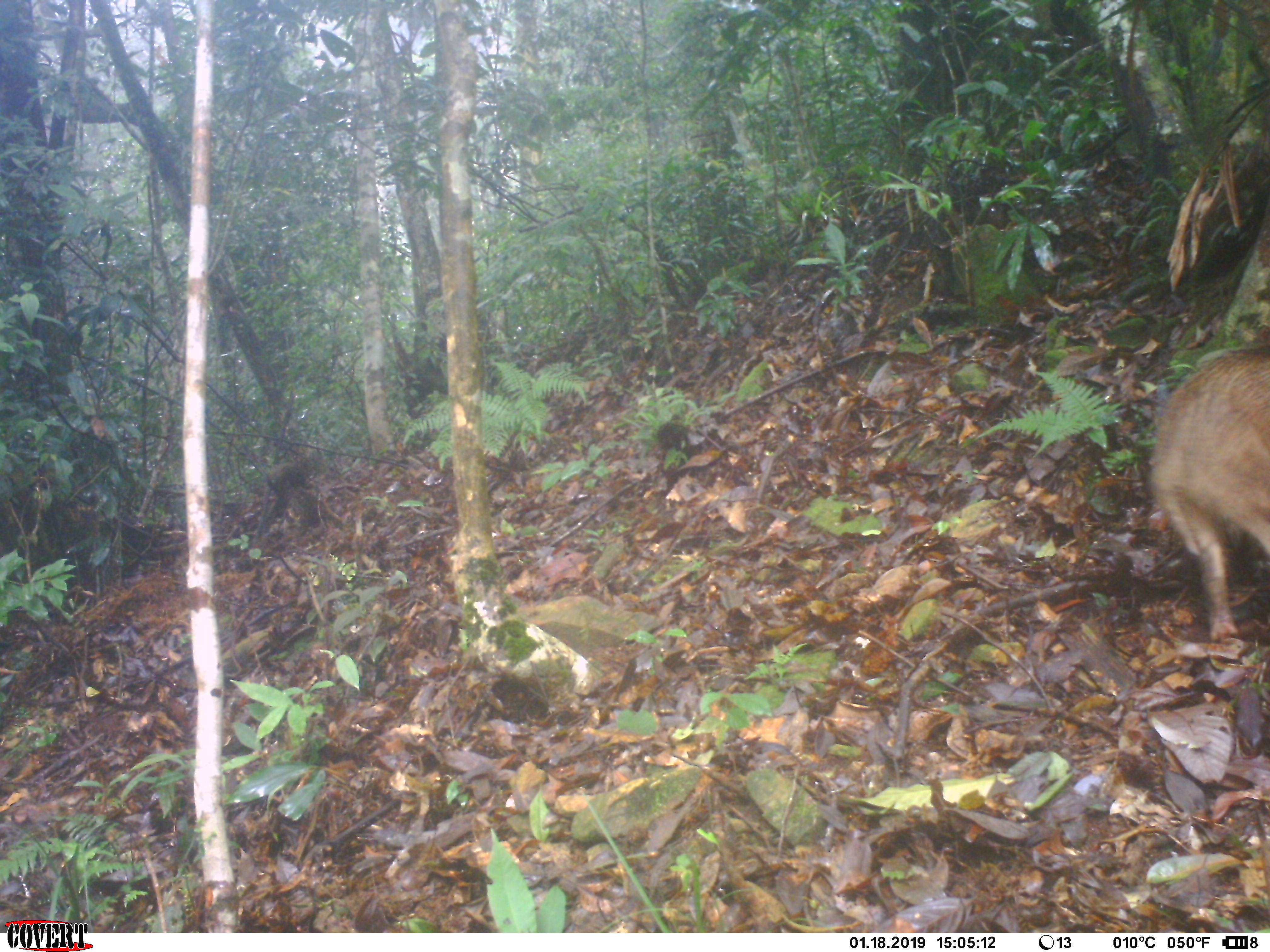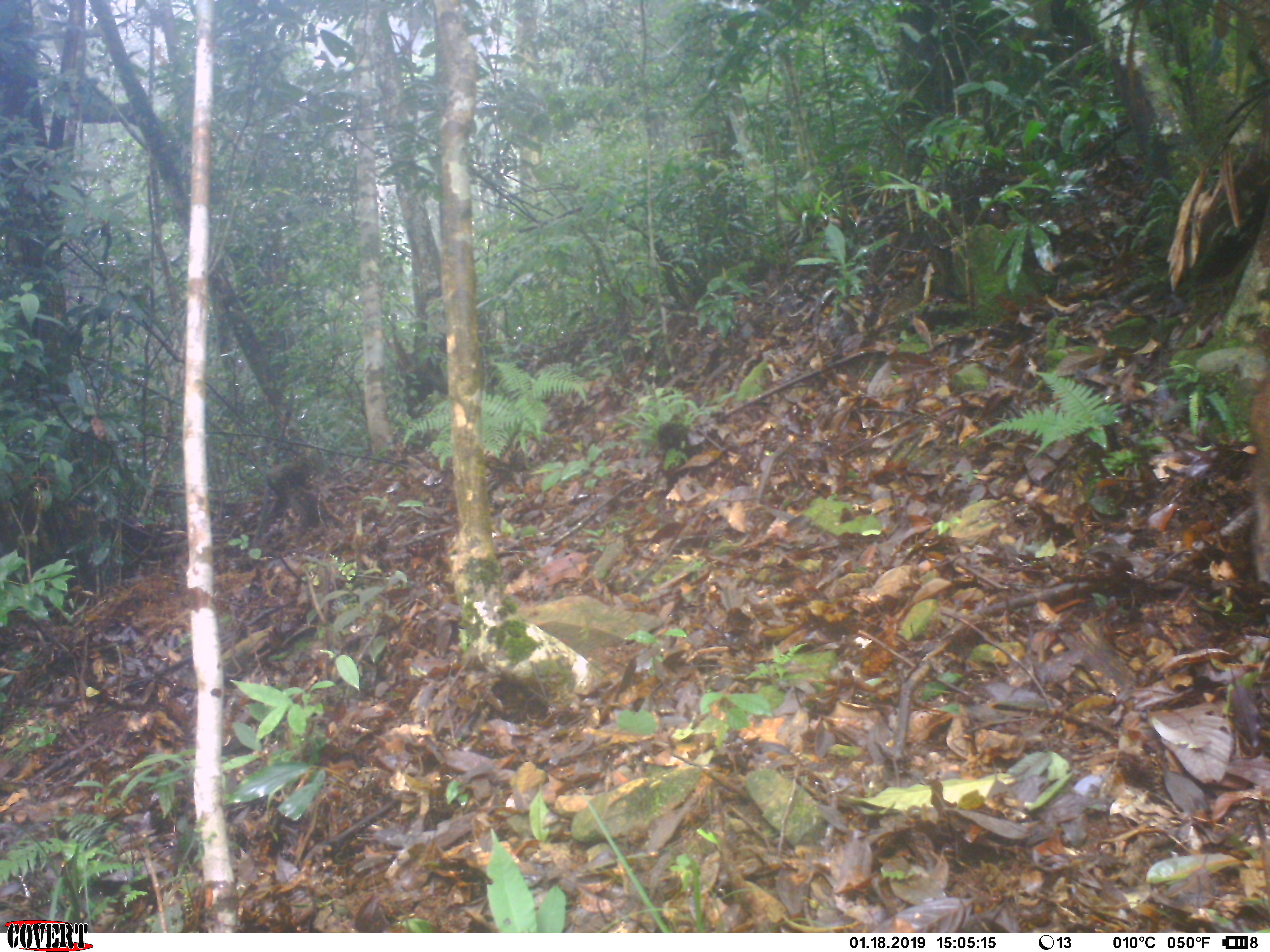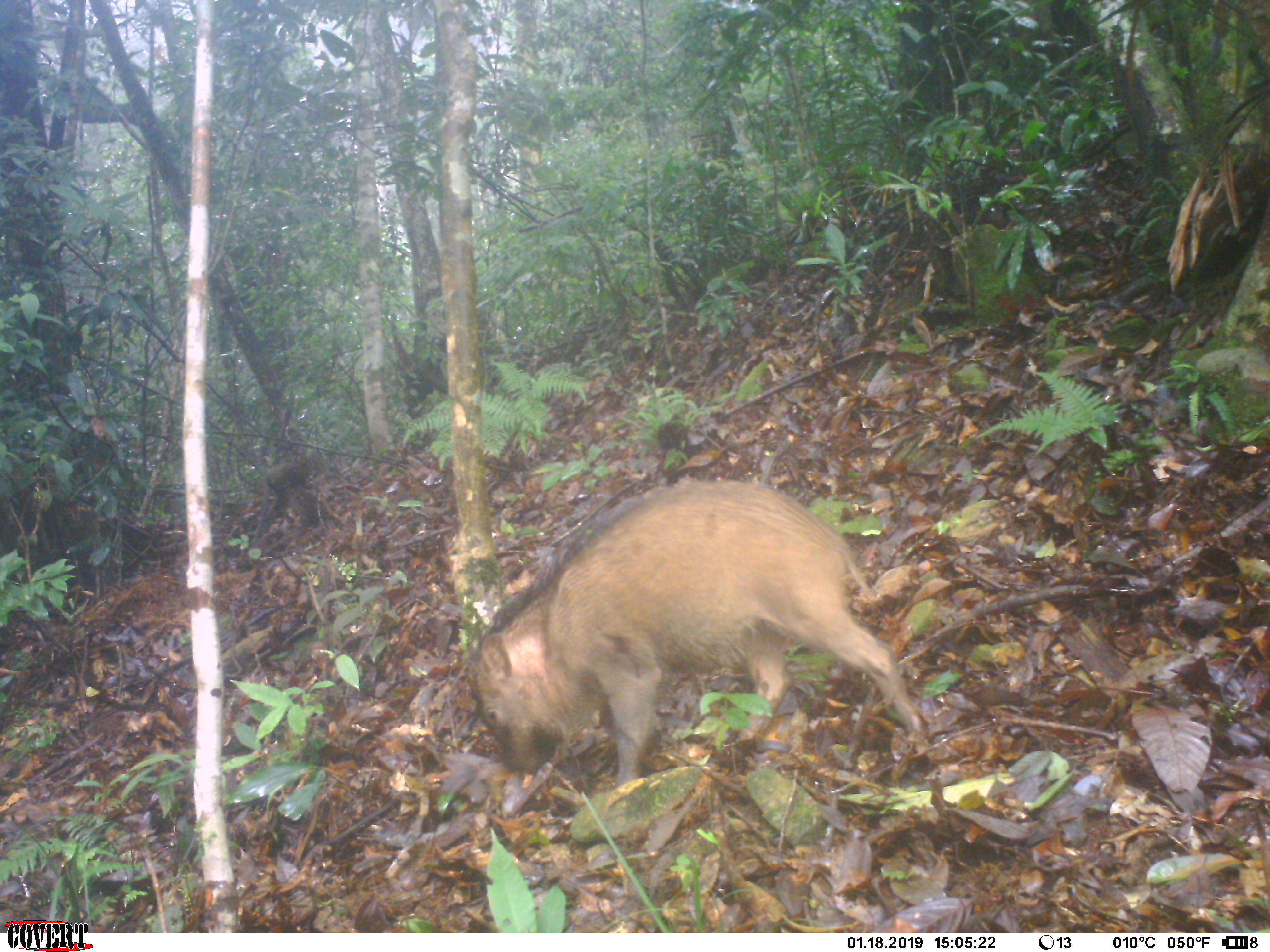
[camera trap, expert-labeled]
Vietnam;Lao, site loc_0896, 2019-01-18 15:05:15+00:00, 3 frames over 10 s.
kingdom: Animalia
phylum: Chordata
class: Mammalia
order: Artiodactyla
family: Suidae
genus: Sus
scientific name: Sus scrofa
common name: eurasian wild pig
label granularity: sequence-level